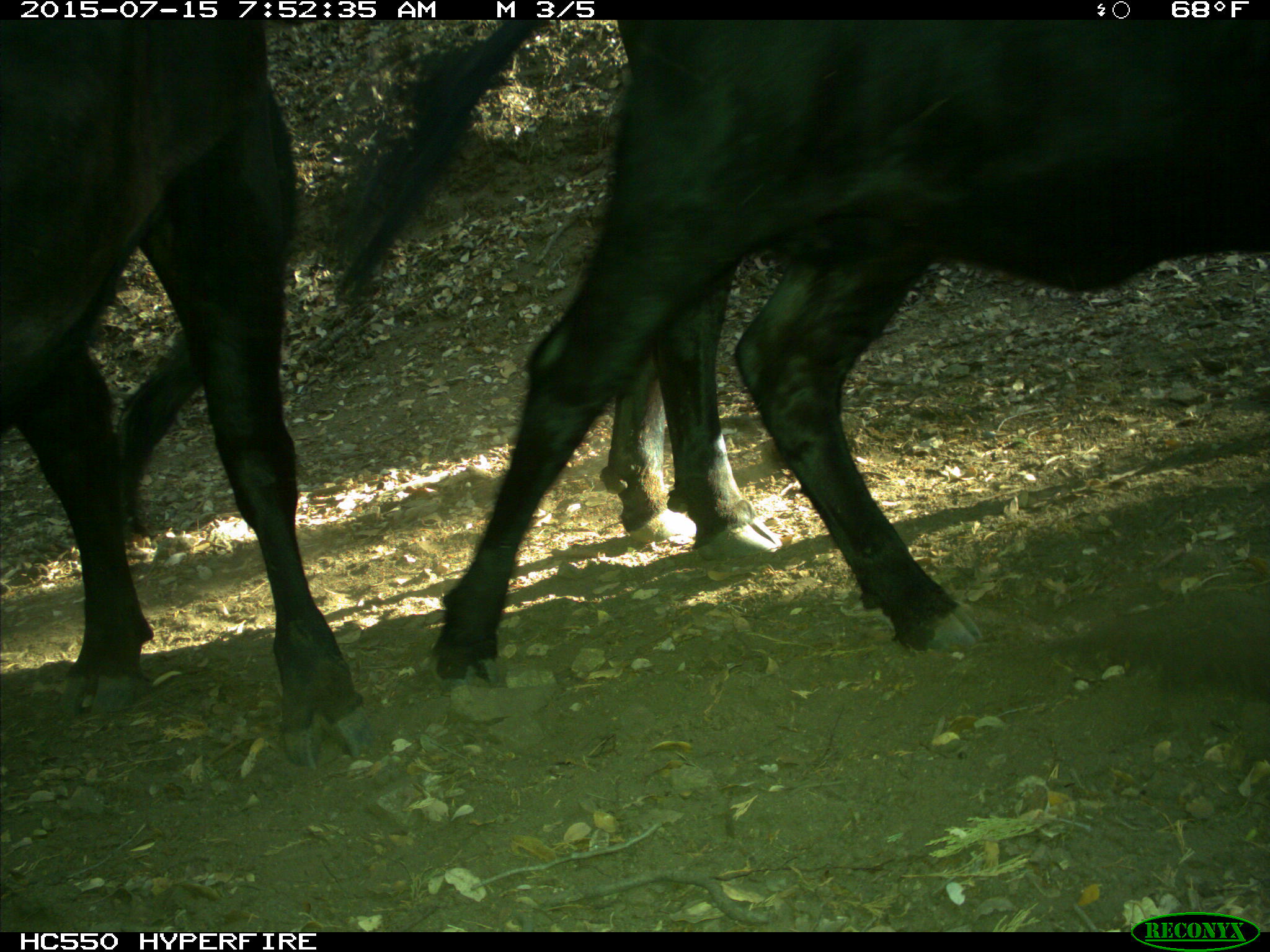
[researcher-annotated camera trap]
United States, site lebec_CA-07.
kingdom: Animalia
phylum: Chordata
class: Mammalia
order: Artiodactyla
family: Bovidae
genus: Bos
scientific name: Bos taurus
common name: domestic cow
Bos taurus (domestic cow).